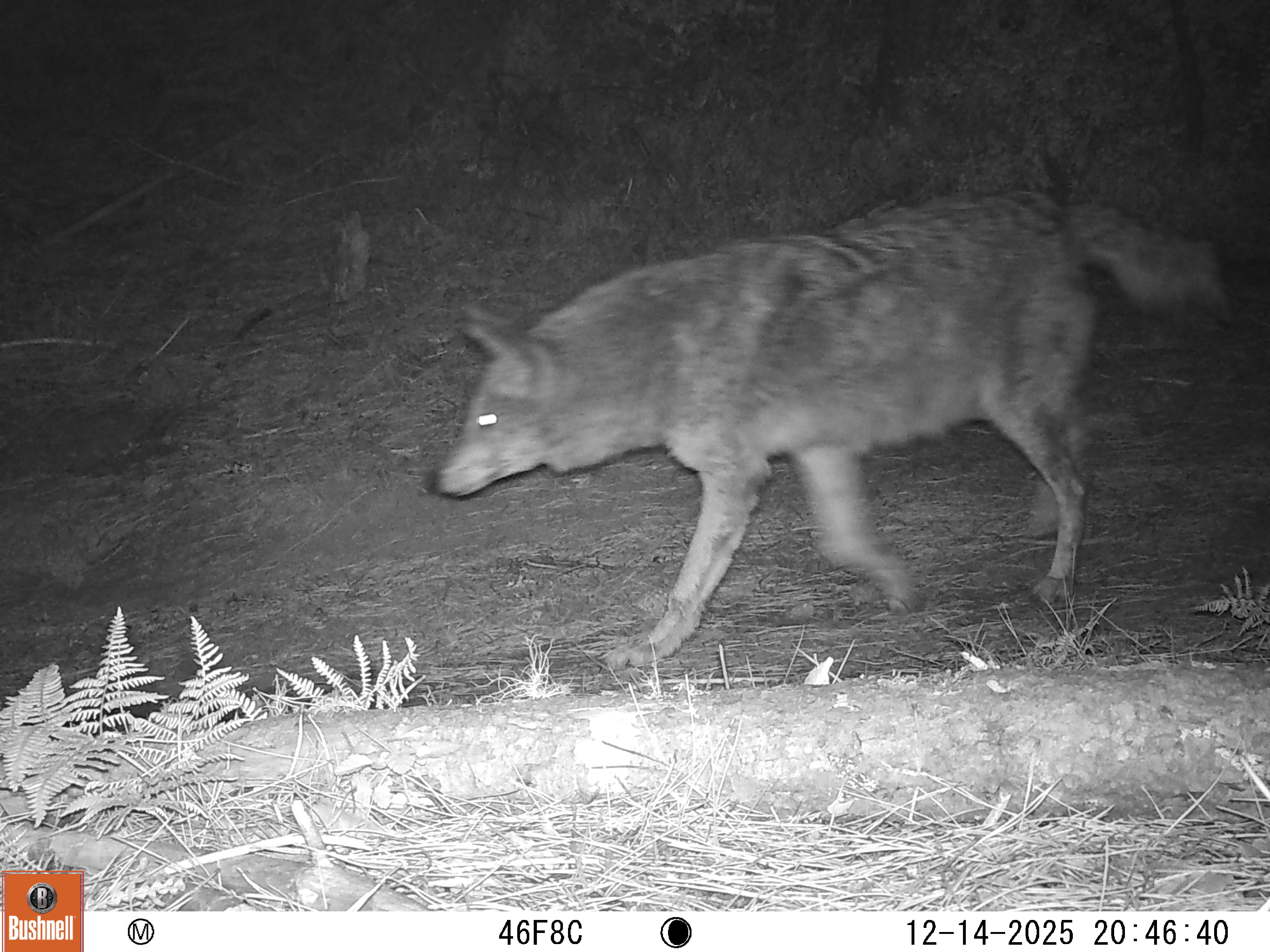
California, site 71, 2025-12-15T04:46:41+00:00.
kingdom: Animalia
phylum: Chordata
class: Mammalia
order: Carnivora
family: Canidae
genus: Canis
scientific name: Canis latrans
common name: coyote